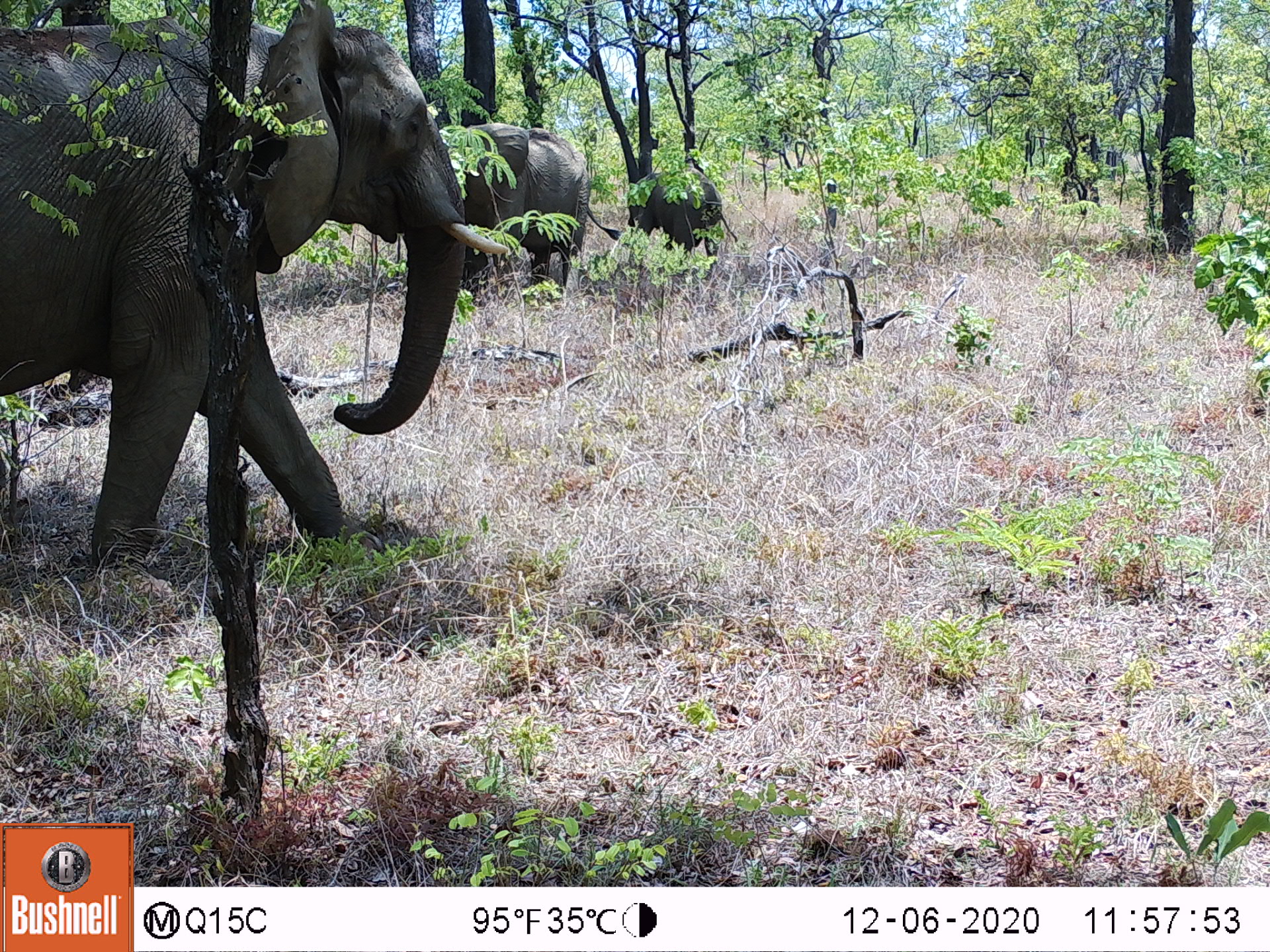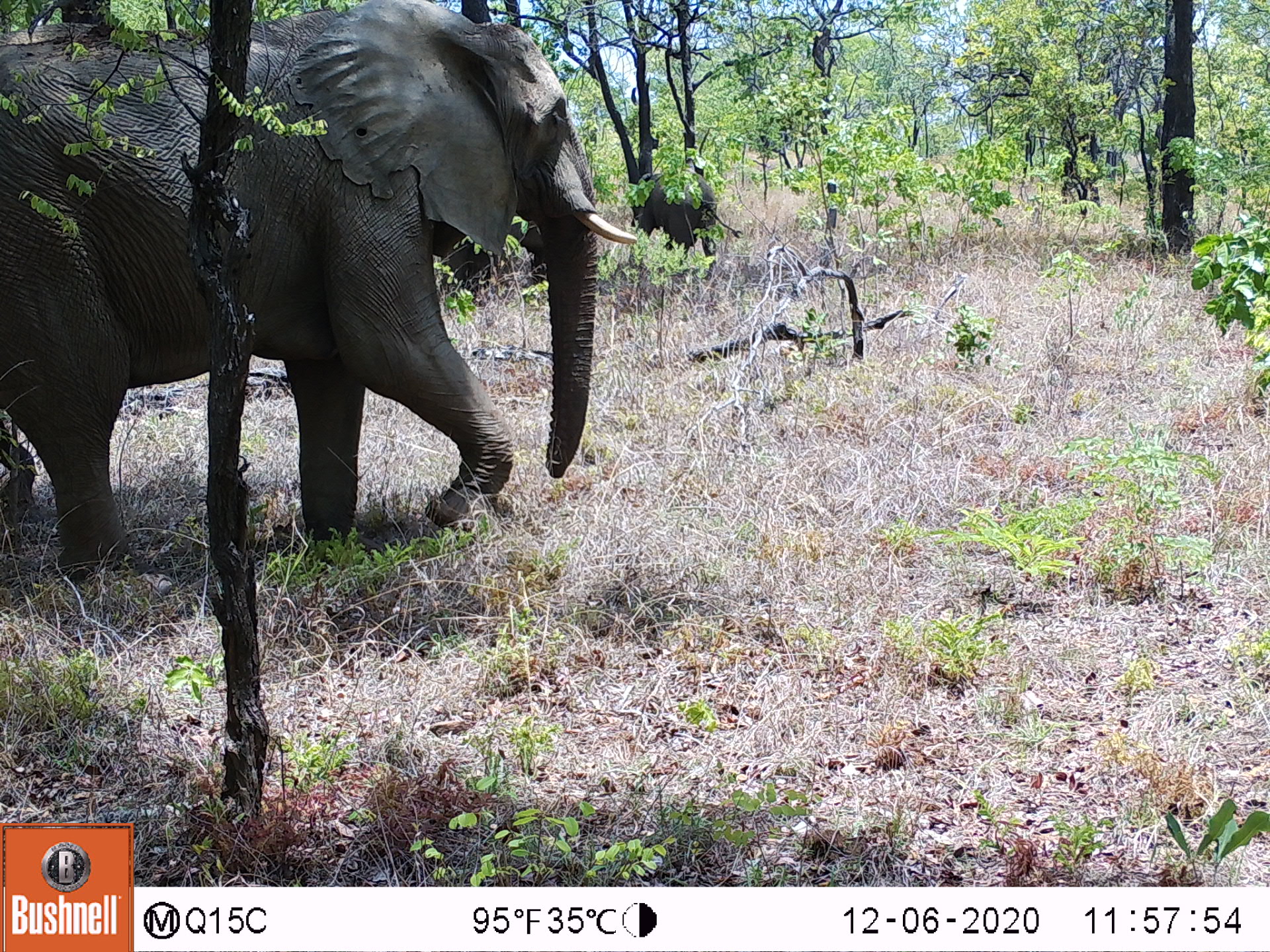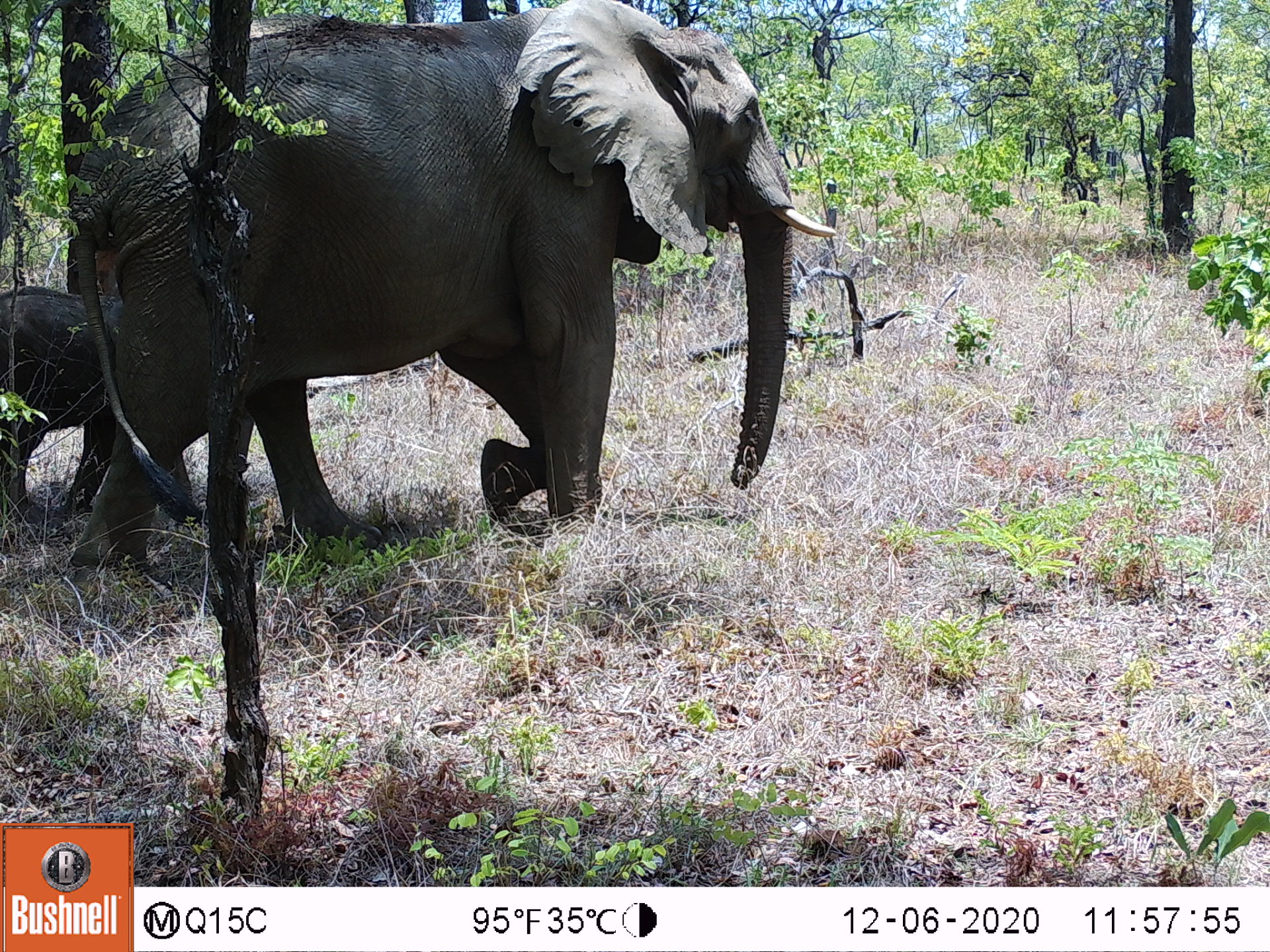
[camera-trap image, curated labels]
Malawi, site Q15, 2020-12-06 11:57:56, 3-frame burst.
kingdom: Animalia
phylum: Chordata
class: Mammalia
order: Proboscidea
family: Elephantidae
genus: Loxodonta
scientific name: Loxodonta africana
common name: african savanna elephant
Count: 3.